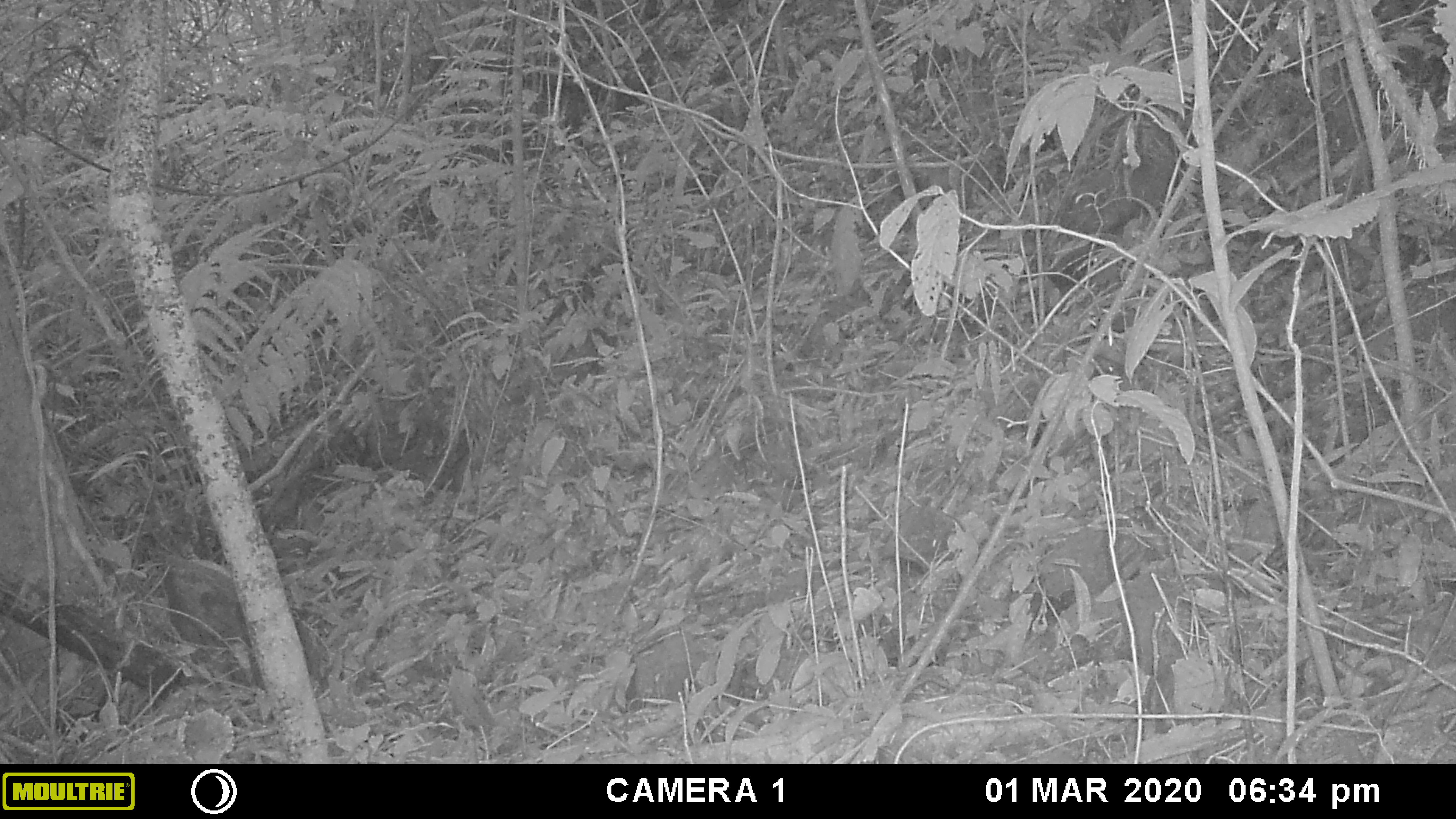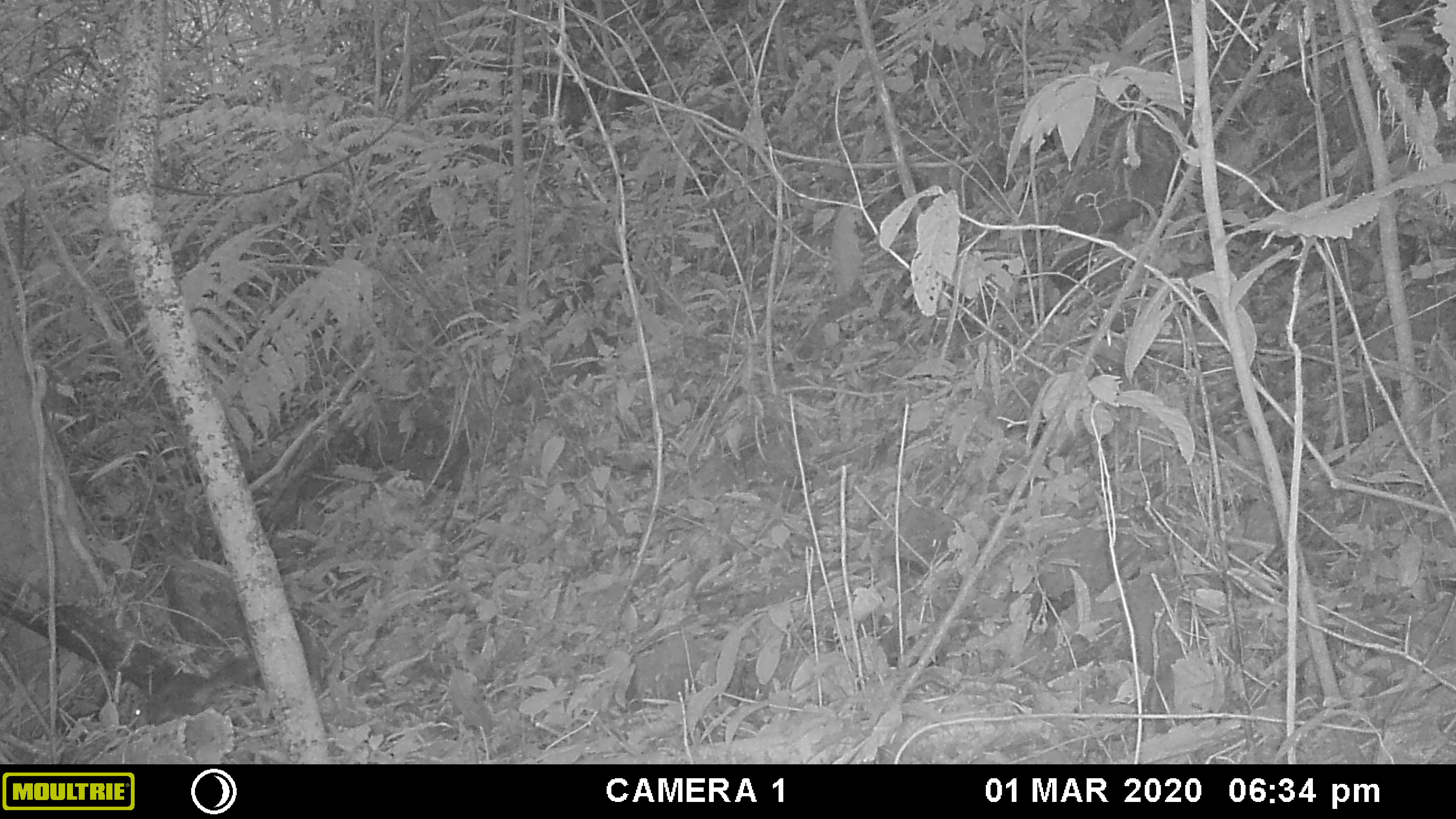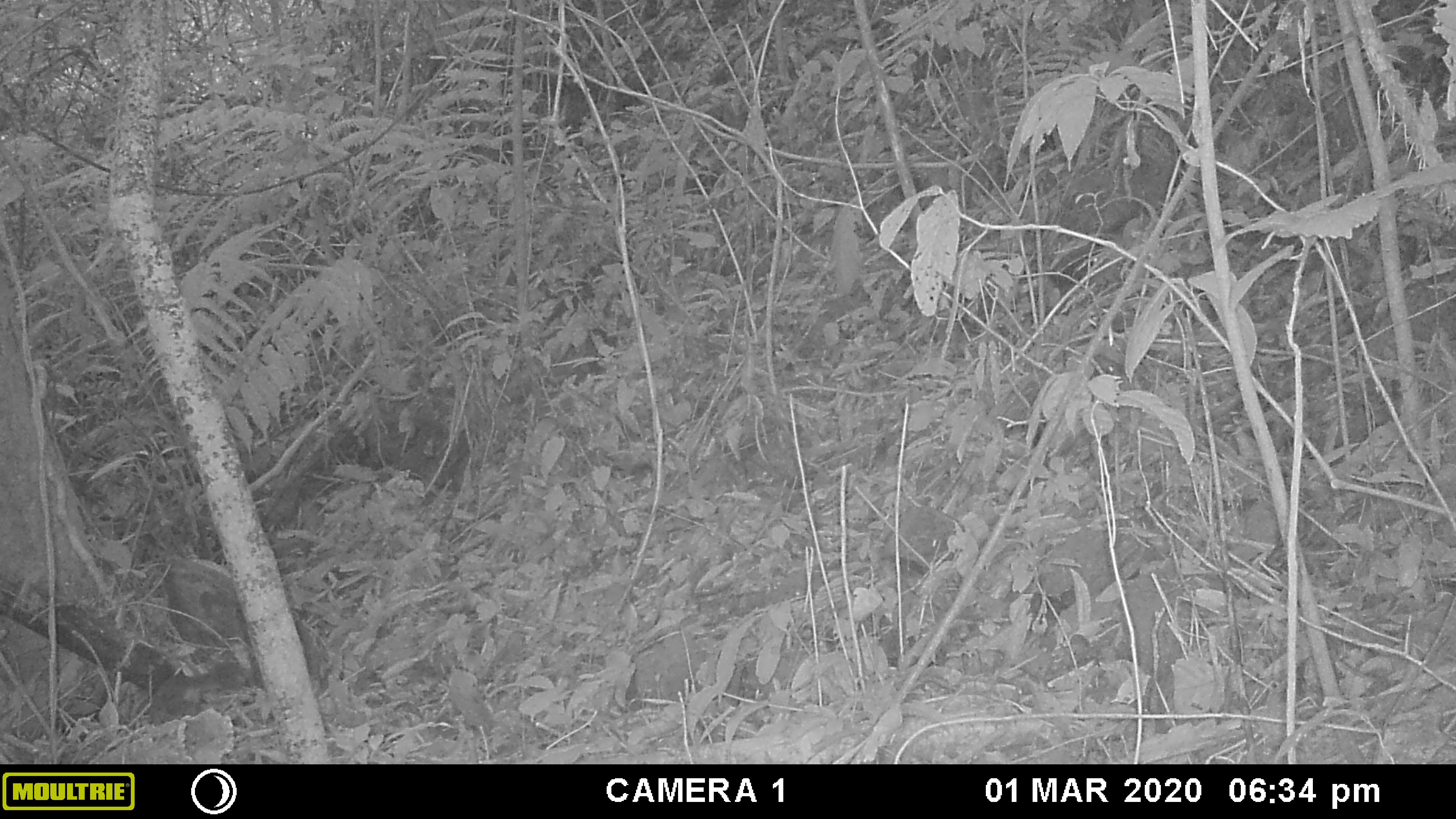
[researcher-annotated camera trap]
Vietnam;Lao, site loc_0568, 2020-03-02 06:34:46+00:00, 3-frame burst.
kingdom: Animalia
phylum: Chordata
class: Mammalia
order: Rodentia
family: Sciuridae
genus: Dremomys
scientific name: Dremomys rufigenis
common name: red-cheeked squirrel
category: red cheeked squirrel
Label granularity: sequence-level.